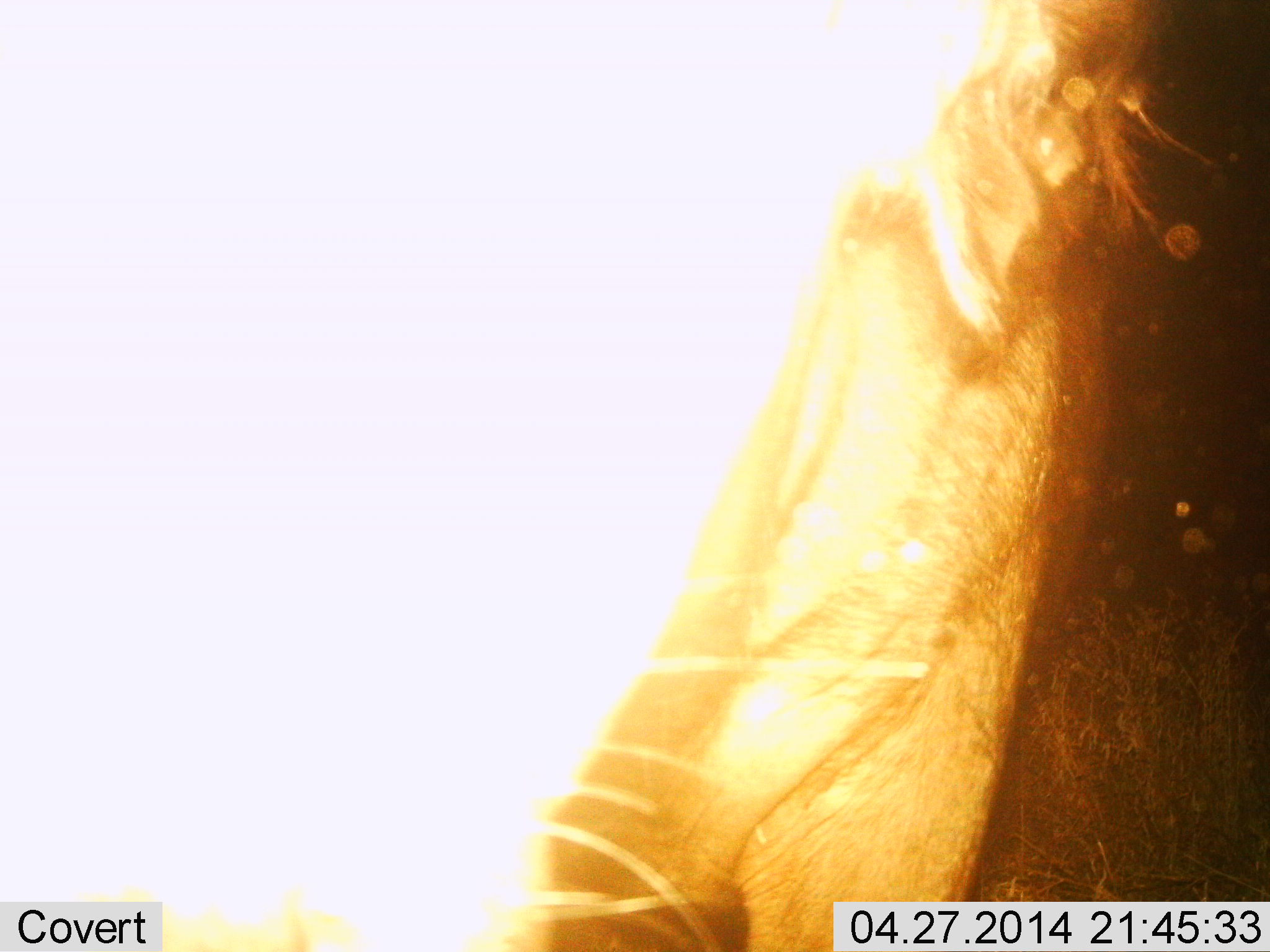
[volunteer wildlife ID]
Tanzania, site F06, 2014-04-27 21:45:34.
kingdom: Animalia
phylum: Chordata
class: Mammalia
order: Artiodactyla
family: Bovidae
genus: Connochaetes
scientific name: Connochaetes taurinus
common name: blue wildebeest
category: wildebeest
Wildebeest (blue wildebeest) (Connochaetes taurinus), count 1. Behavior (volunteer vote fractions): standing 100%, resting 0%, moving 0%, interacting 0%. Young present (vote fraction): 0%. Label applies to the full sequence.